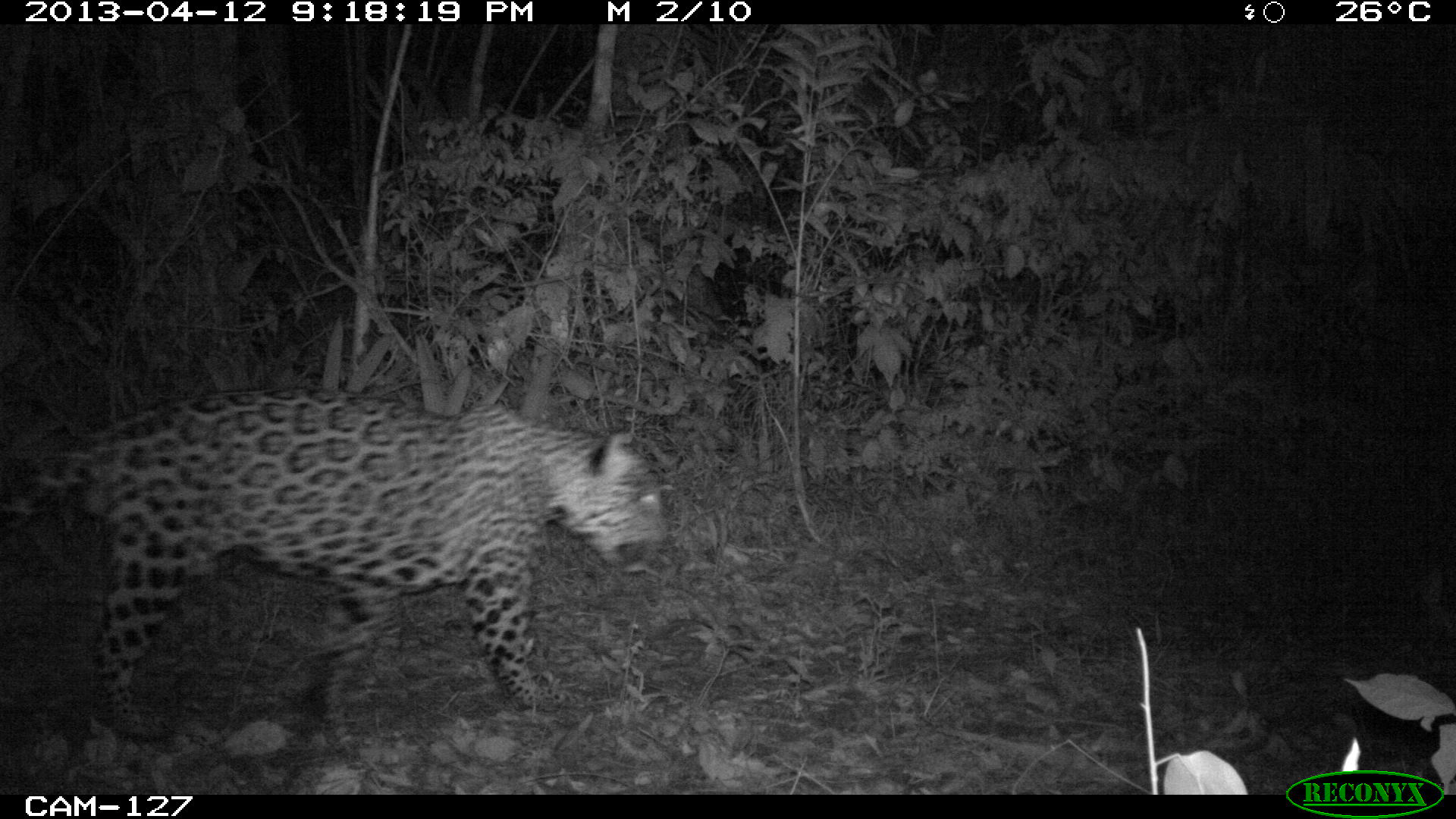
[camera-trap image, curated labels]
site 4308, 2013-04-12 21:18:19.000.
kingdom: Animalia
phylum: Chordata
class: Mammalia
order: Carnivora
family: Felidae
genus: Panthera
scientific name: Panthera onca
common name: jaguar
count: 1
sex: male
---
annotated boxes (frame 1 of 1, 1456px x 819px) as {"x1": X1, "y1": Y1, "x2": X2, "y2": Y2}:
panthera onca: {"x1": 0, "y1": 382, "x2": 668, "y2": 760}